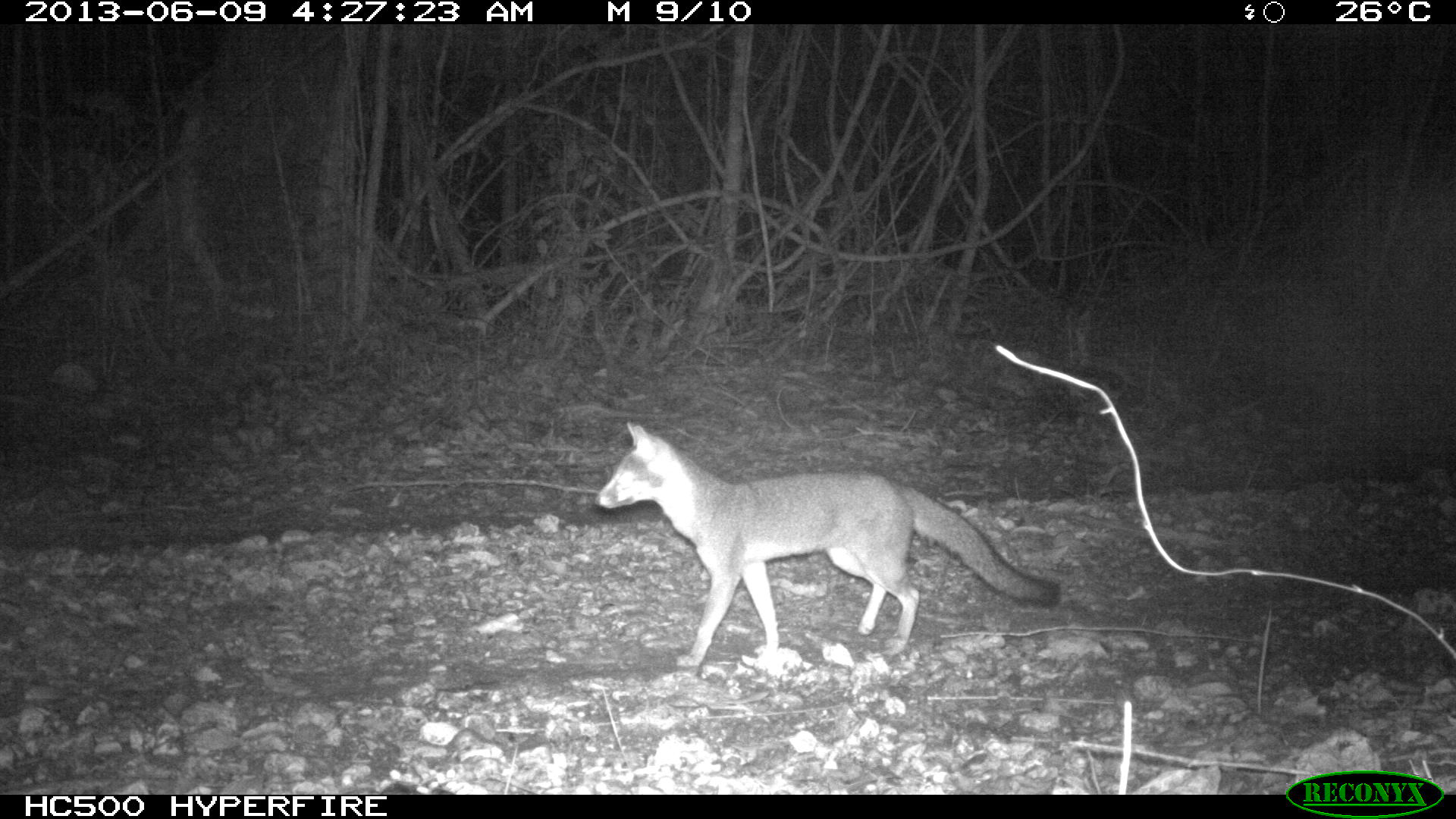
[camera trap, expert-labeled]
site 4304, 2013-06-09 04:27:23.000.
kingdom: Animalia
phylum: Chordata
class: Mammalia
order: Carnivora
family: Canidae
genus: Urocyon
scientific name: Urocyon cinereoargenteus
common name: gray fox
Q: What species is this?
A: Urocyon cinereoargenteus (gray fox).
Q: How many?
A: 2.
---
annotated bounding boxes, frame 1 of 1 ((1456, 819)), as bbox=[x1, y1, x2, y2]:
urocyon cinereoargenteus: bbox=[592, 421, 1060, 667]